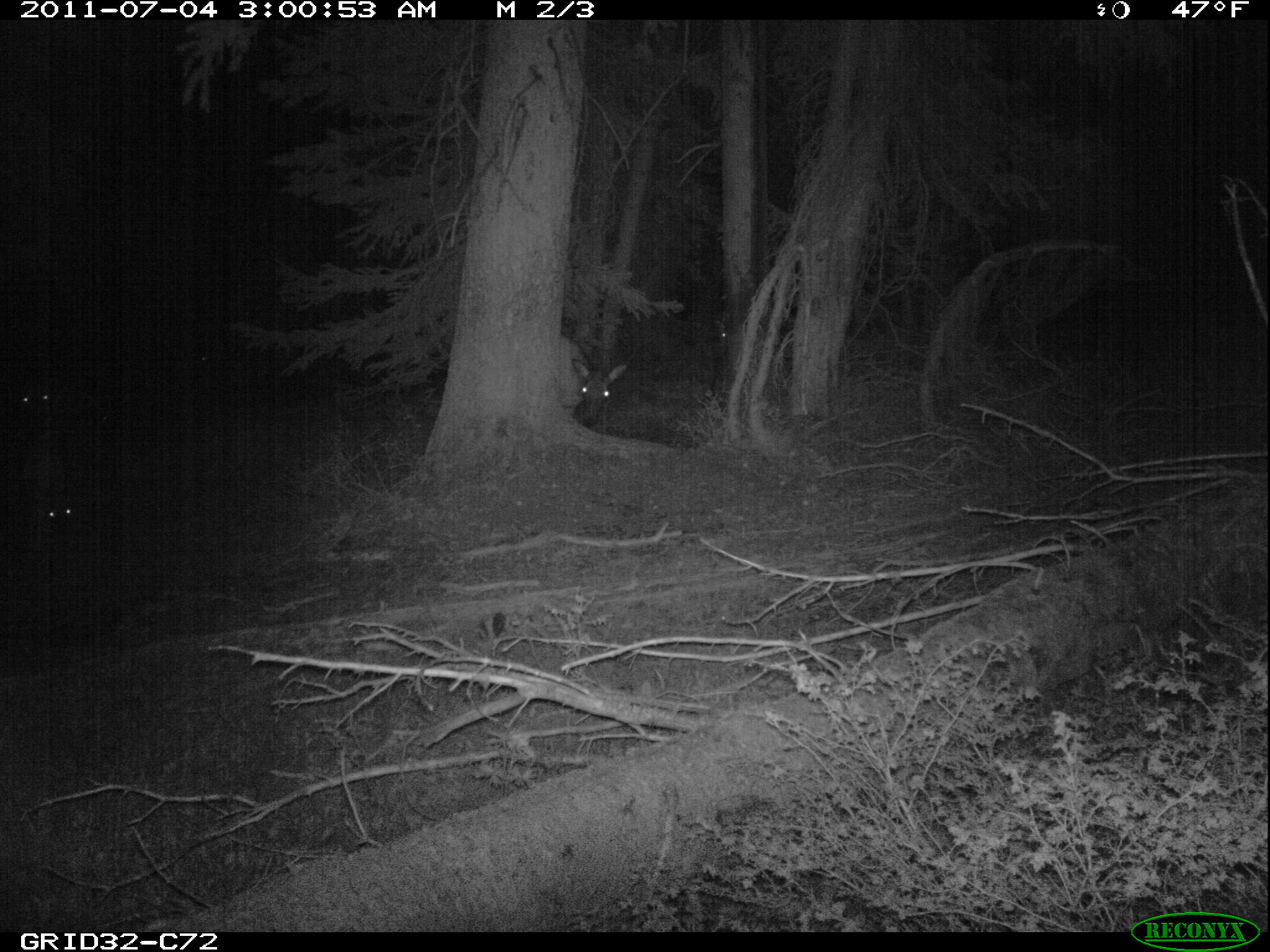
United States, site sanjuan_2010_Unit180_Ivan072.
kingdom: Animalia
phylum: Chordata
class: Mammalia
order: Artiodactyla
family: Cervidae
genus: Cervus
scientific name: Cervus elaphus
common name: red deer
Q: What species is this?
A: Cervus elaphus (red deer).